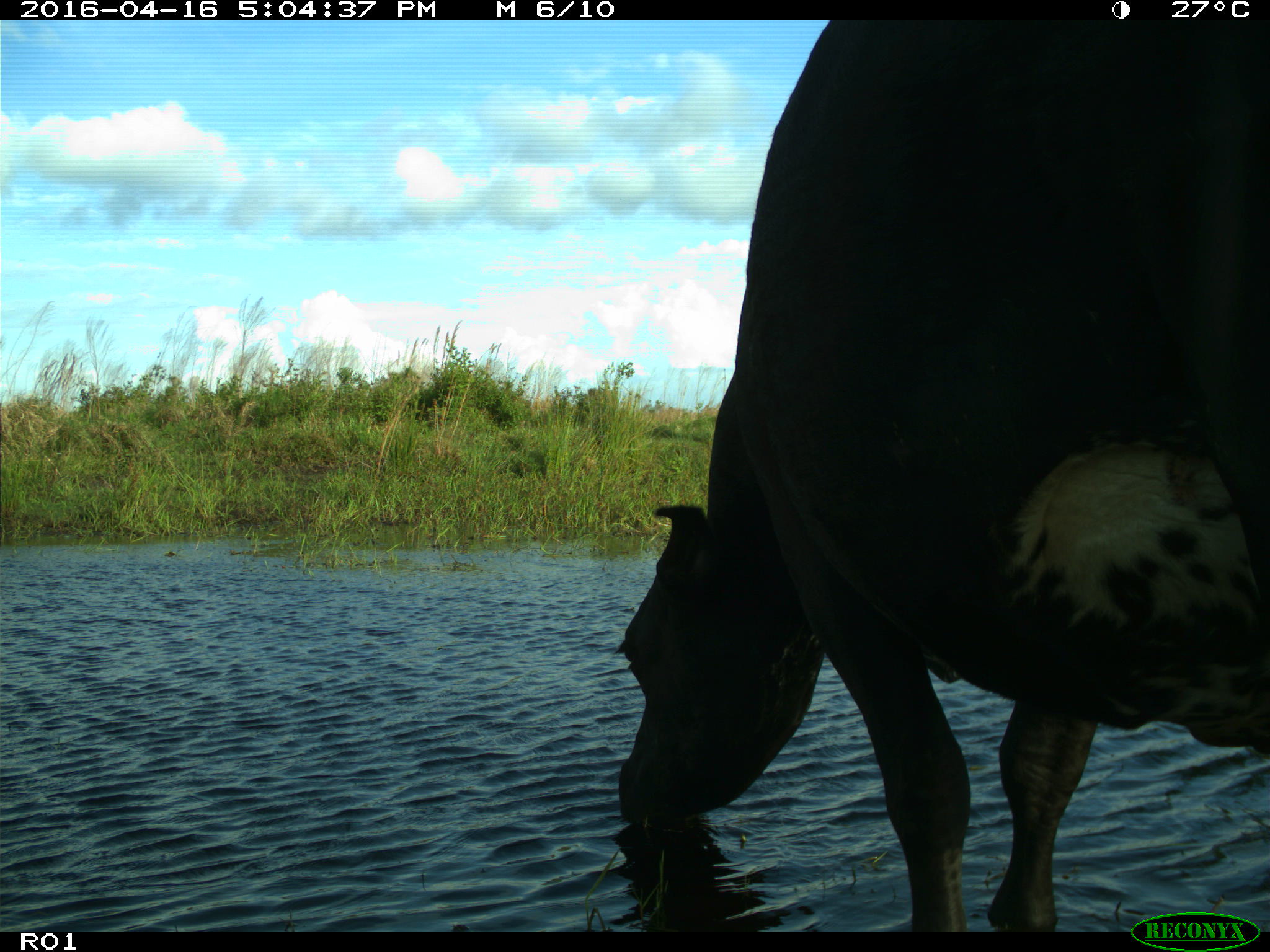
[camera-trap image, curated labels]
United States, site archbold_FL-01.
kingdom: Animalia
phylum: Chordata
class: Mammalia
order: Artiodactyla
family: Bovidae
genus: Bos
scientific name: Bos taurus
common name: domestic cow